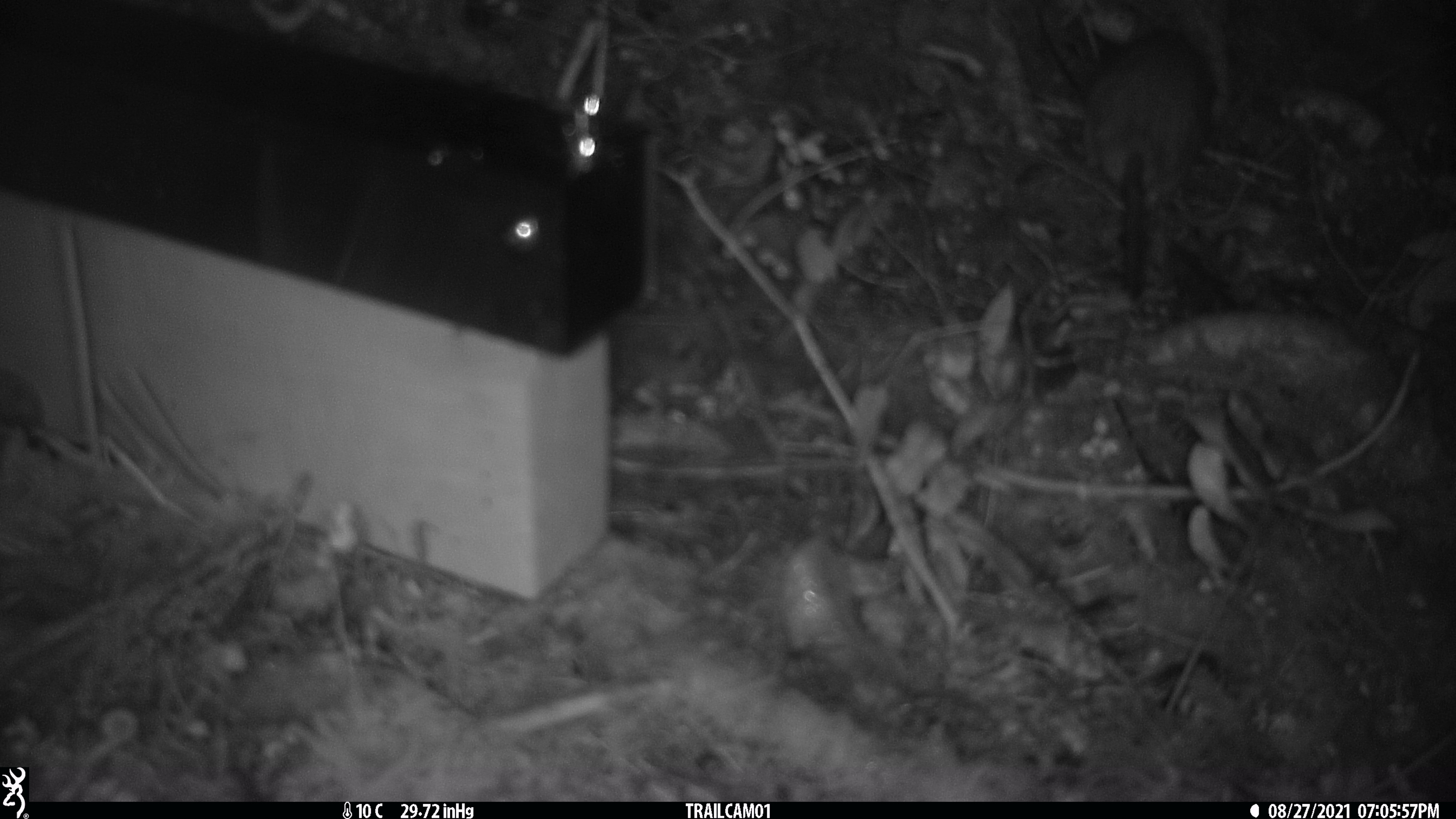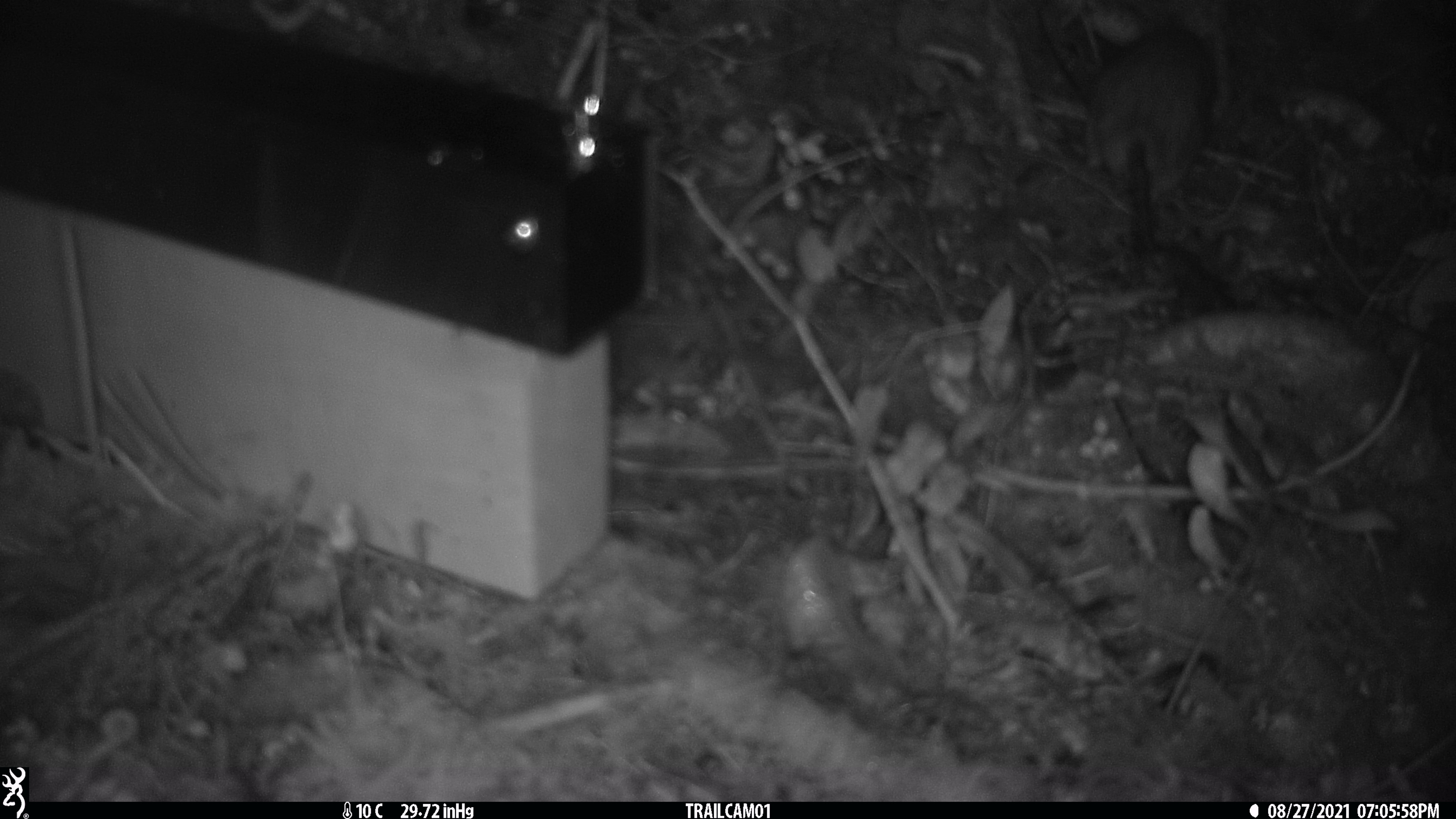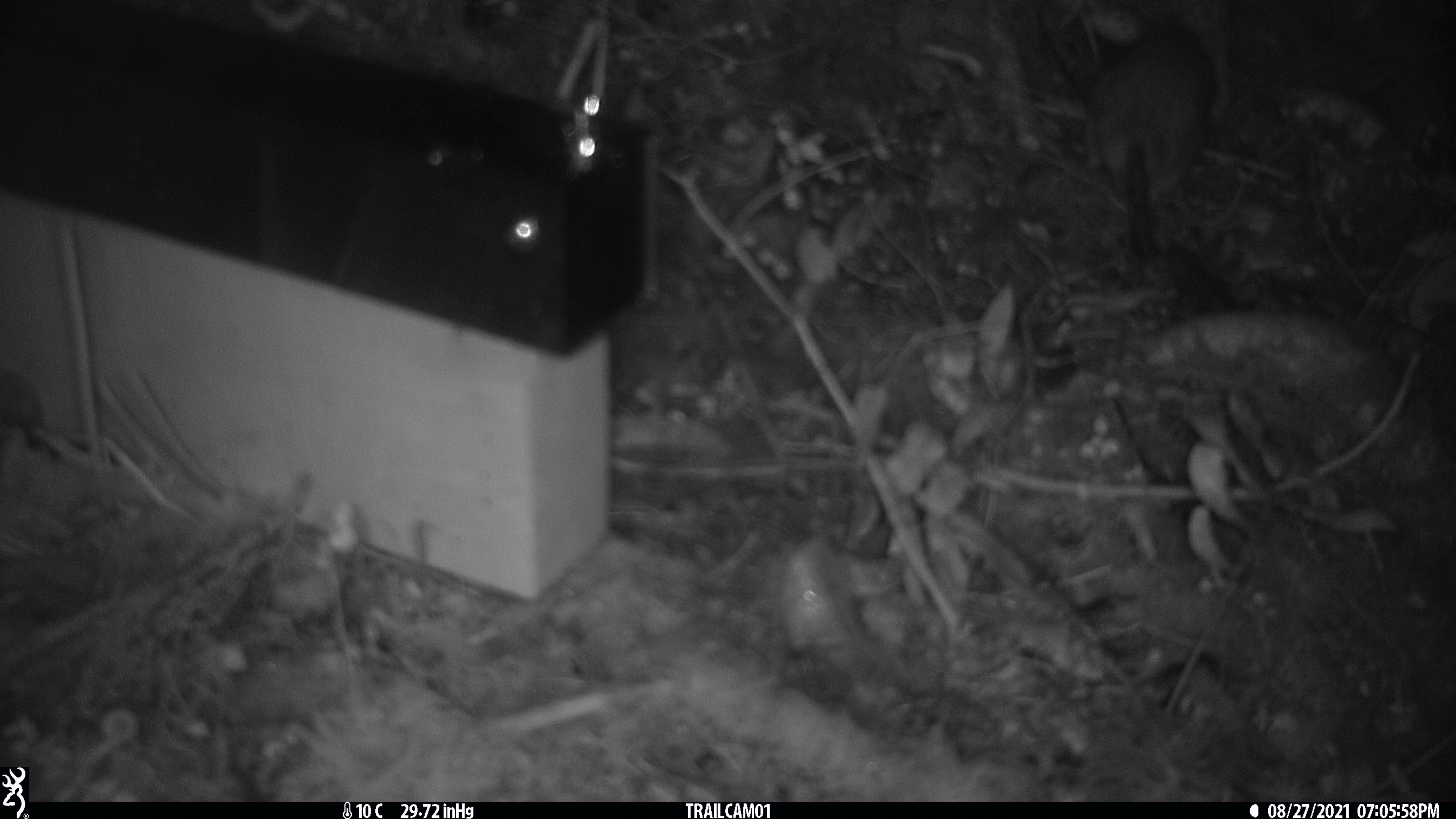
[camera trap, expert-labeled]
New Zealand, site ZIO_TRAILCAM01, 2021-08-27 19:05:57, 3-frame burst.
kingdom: Animalia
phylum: Chordata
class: Mammalia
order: Rodentia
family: Muridae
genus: Rattus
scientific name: Rattus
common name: rat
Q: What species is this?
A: Rat (Rattus).